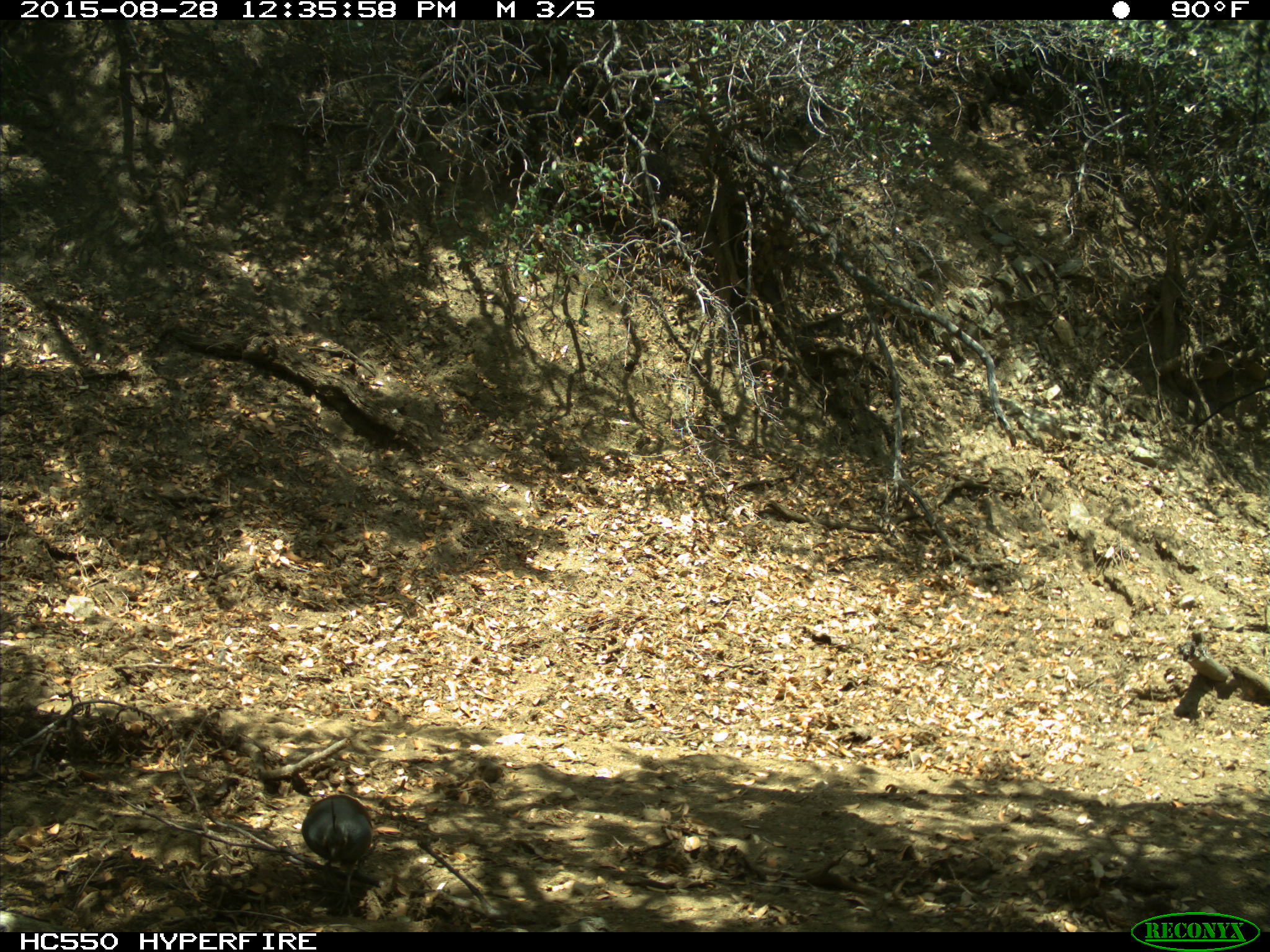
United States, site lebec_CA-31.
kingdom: Animalia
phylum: Chordata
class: Aves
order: Galliformes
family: Odontophoridae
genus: Callipepla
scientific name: Callipepla californica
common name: california quail